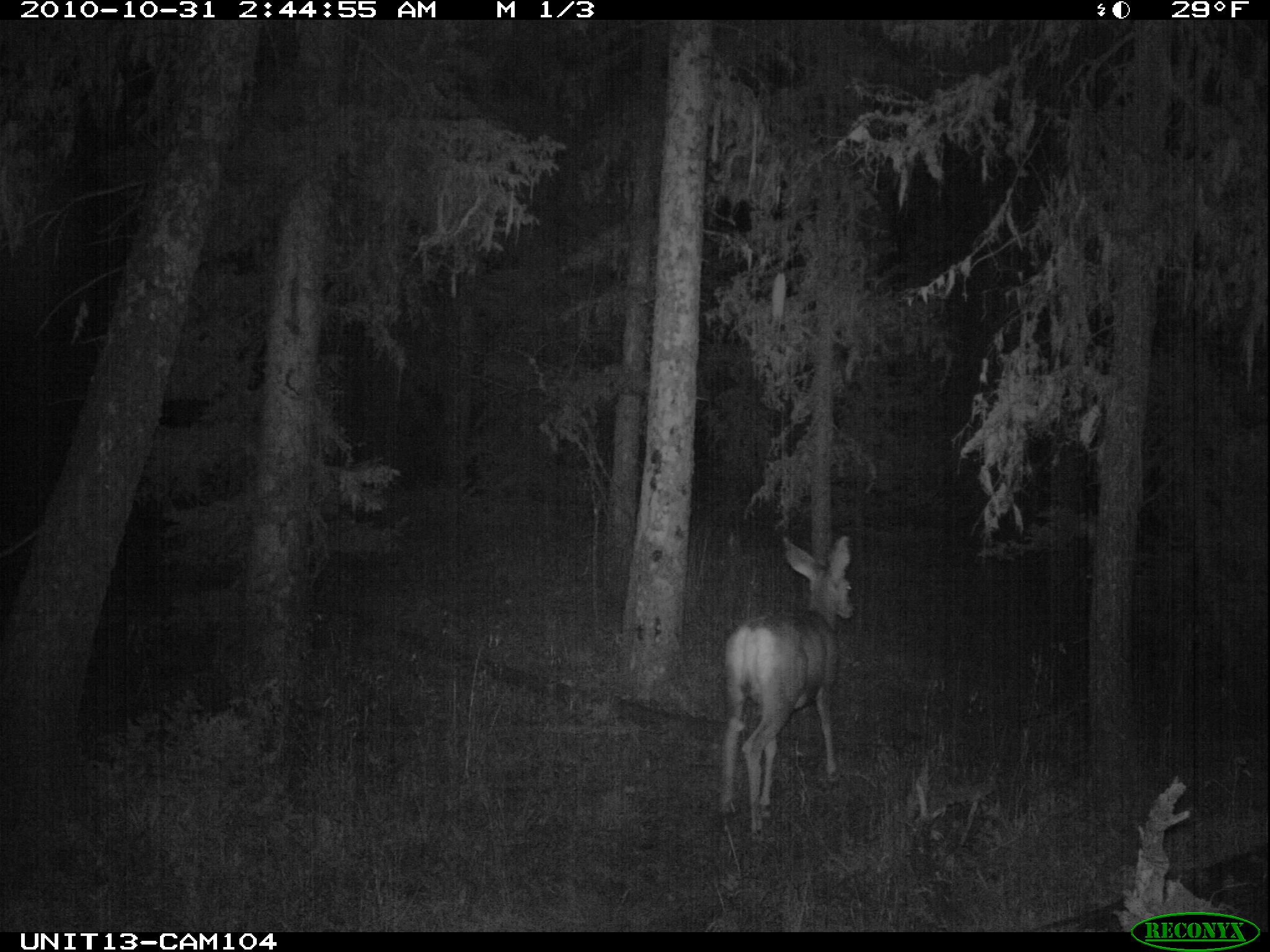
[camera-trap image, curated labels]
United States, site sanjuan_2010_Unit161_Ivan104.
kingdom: Animalia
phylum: Chordata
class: Mammalia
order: Artiodactyla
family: Cervidae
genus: Odocoileus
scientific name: Odocoileus hemionus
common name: mule deer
Odocoileus hemionus (mule deer).